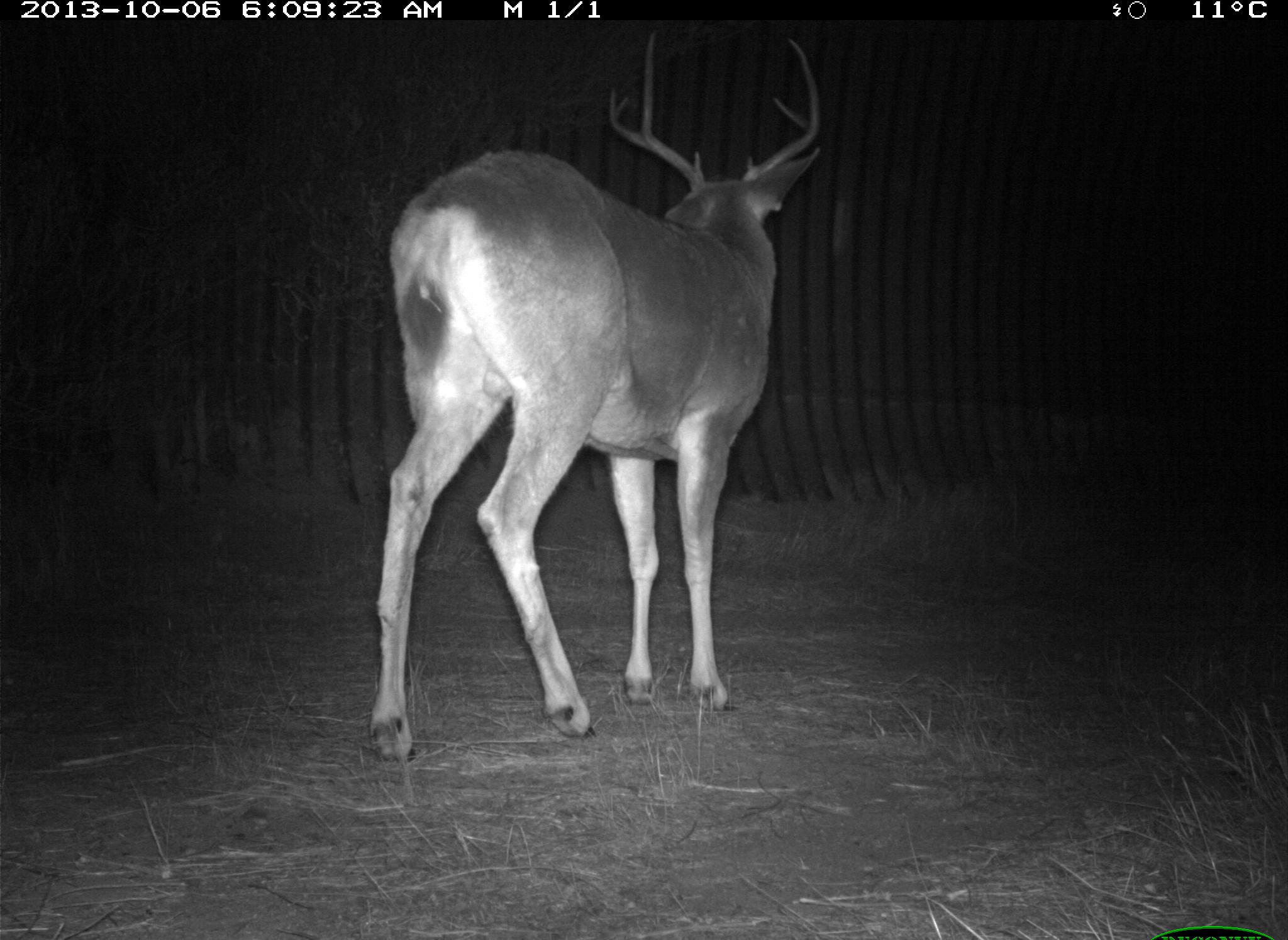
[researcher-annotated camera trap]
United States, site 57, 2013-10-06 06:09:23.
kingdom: Animalia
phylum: Chordata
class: Mammalia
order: Artiodactyla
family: Cervidae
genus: Odocoileus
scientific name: Odocoileus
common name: deer